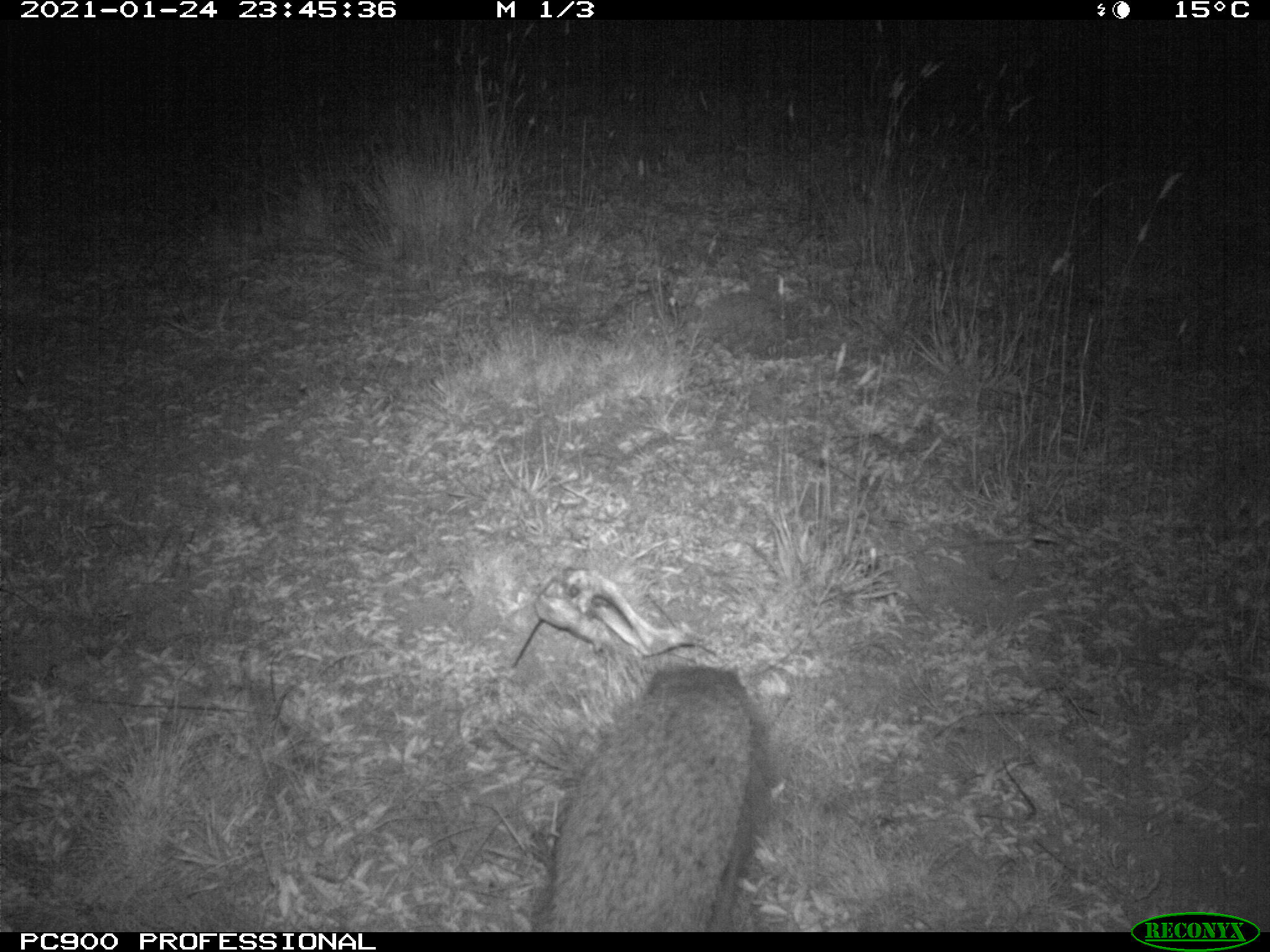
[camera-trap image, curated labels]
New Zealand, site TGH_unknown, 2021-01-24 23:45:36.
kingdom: Animalia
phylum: Chordata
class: Mammalia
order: Eulipotyphla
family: Erinaceidae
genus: Erinaceus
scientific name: Erinaceus europaeus europaeus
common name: european hedgehog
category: hedgehog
Hedgehog (european hedgehog) (Erinaceus europaeus europaeus).